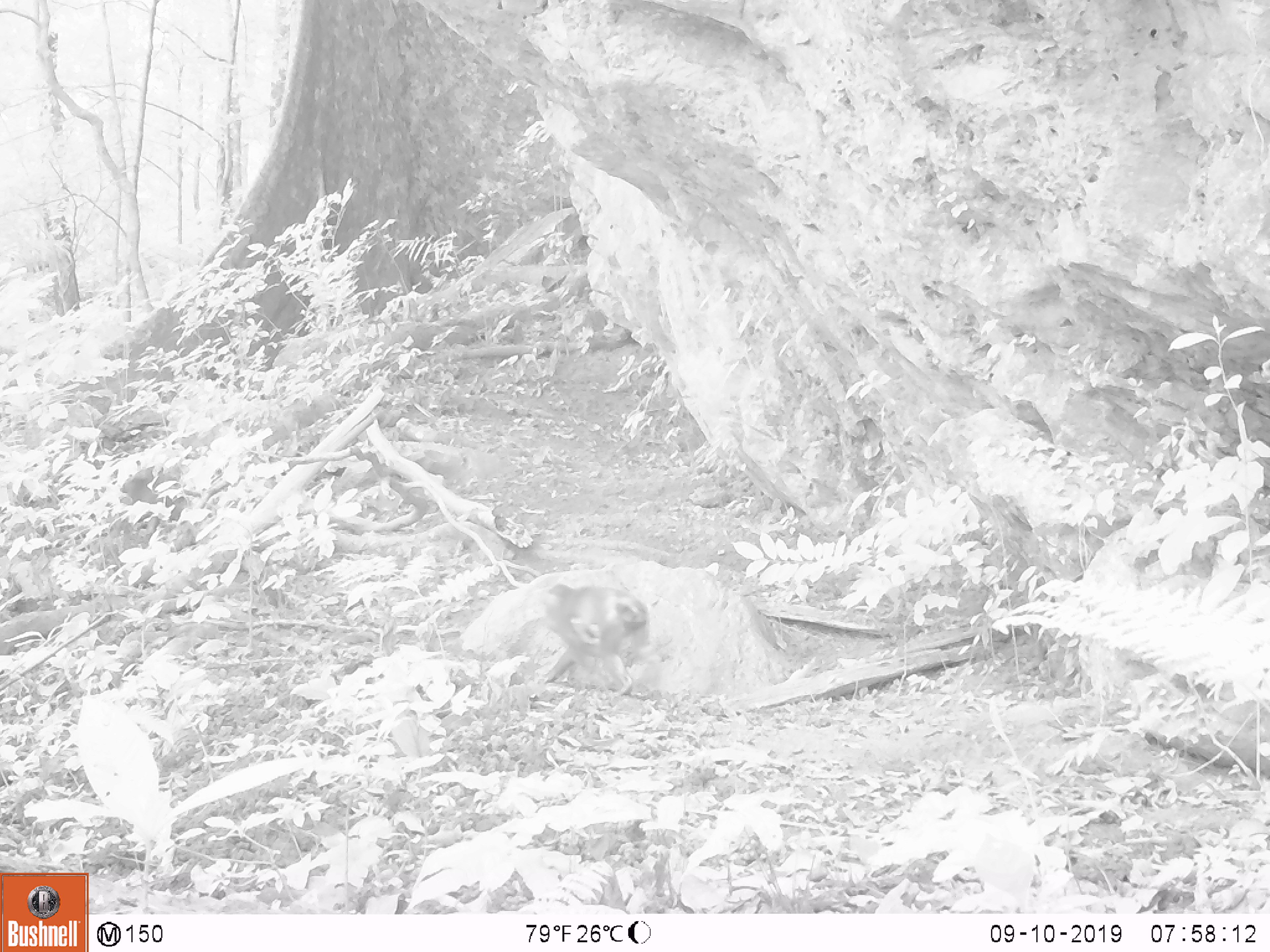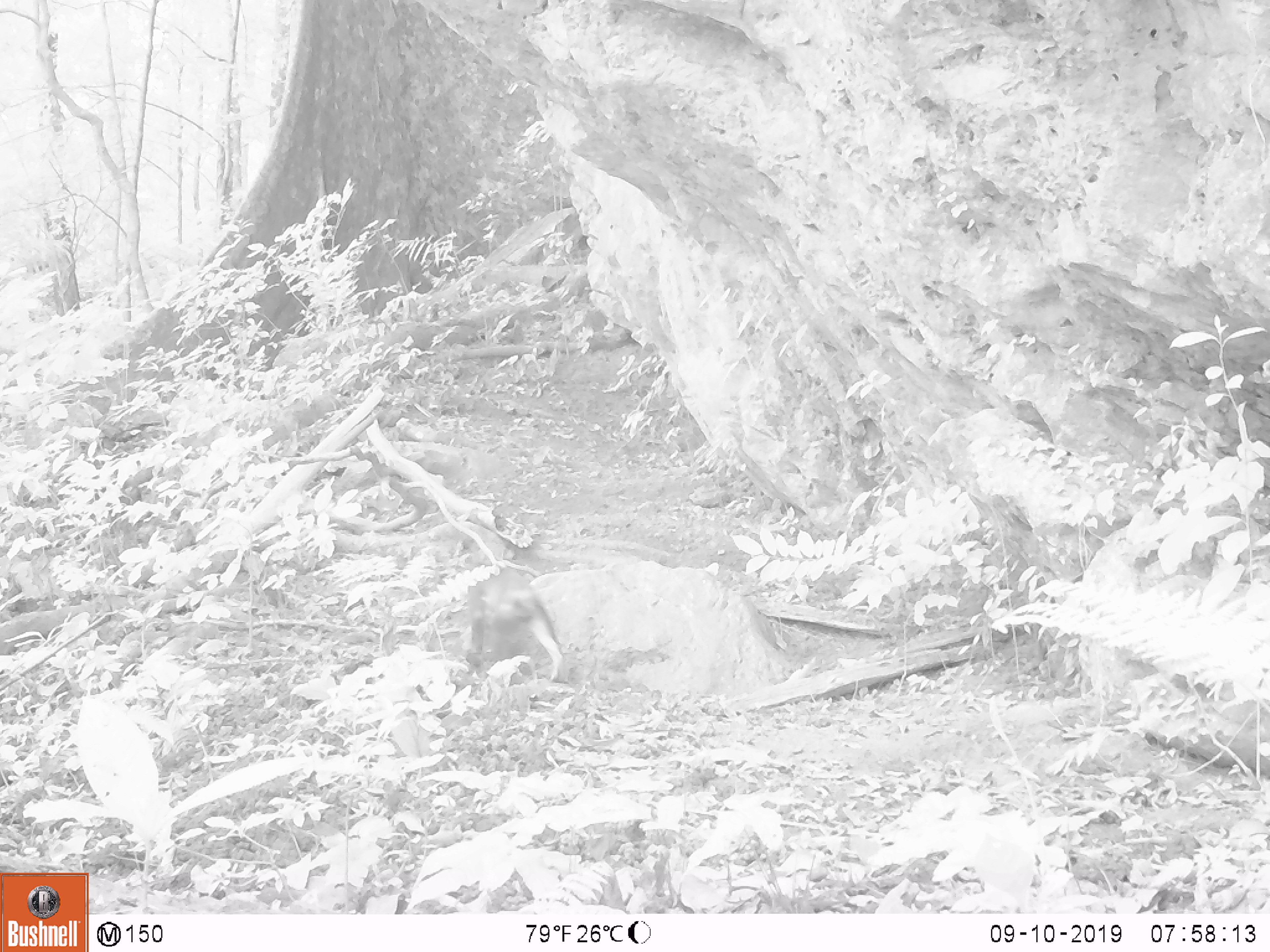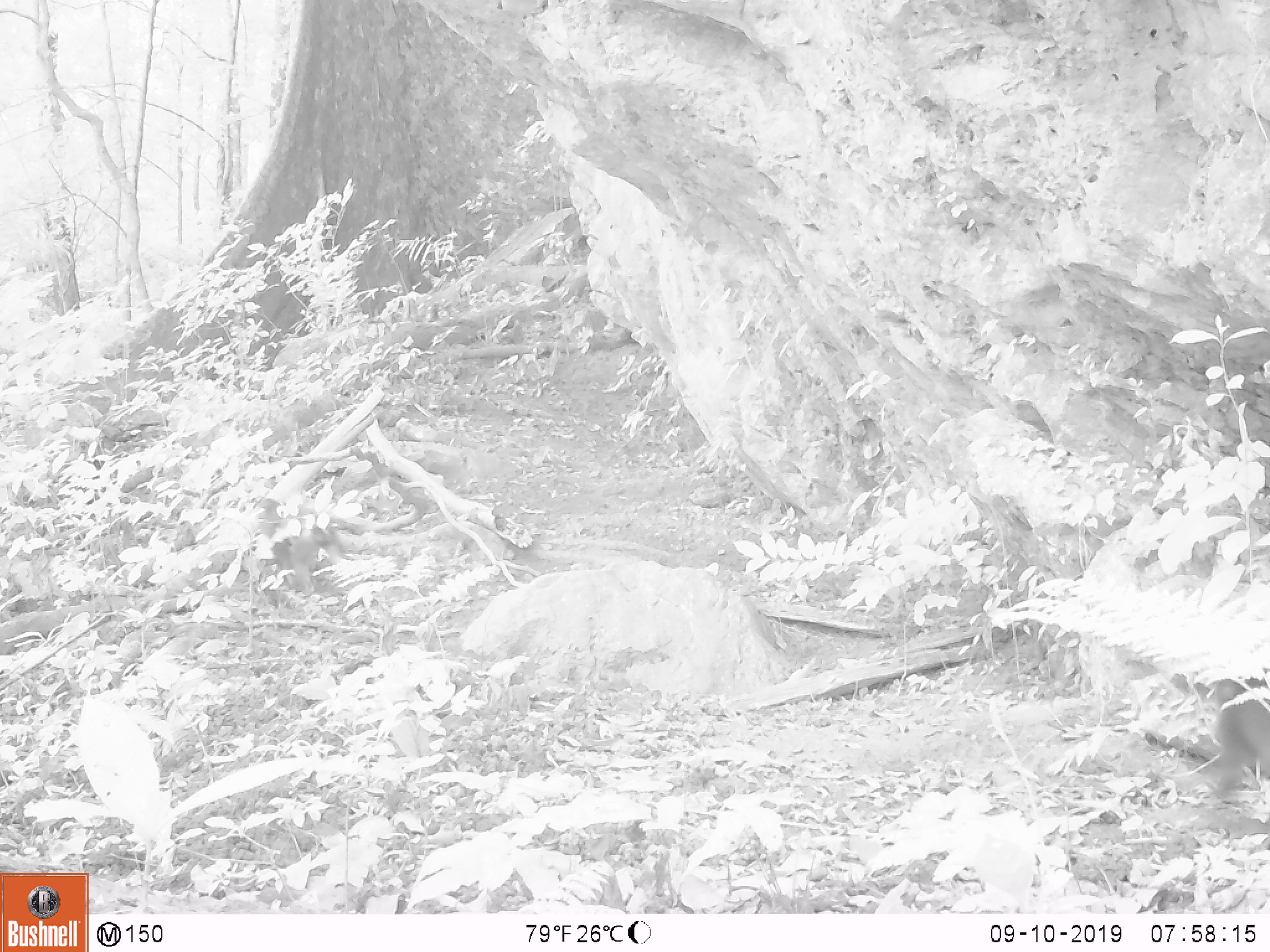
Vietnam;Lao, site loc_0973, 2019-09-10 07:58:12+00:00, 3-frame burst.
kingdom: Animalia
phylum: Chordata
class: Mammalia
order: Primates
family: Cercopithecidae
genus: Macaca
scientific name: Macaca arctoides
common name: stump-tailed macaque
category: stump tailed macaque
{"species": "stump tailed macaque (stump-tailed macaque) (Macaca arctoides)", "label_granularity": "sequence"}